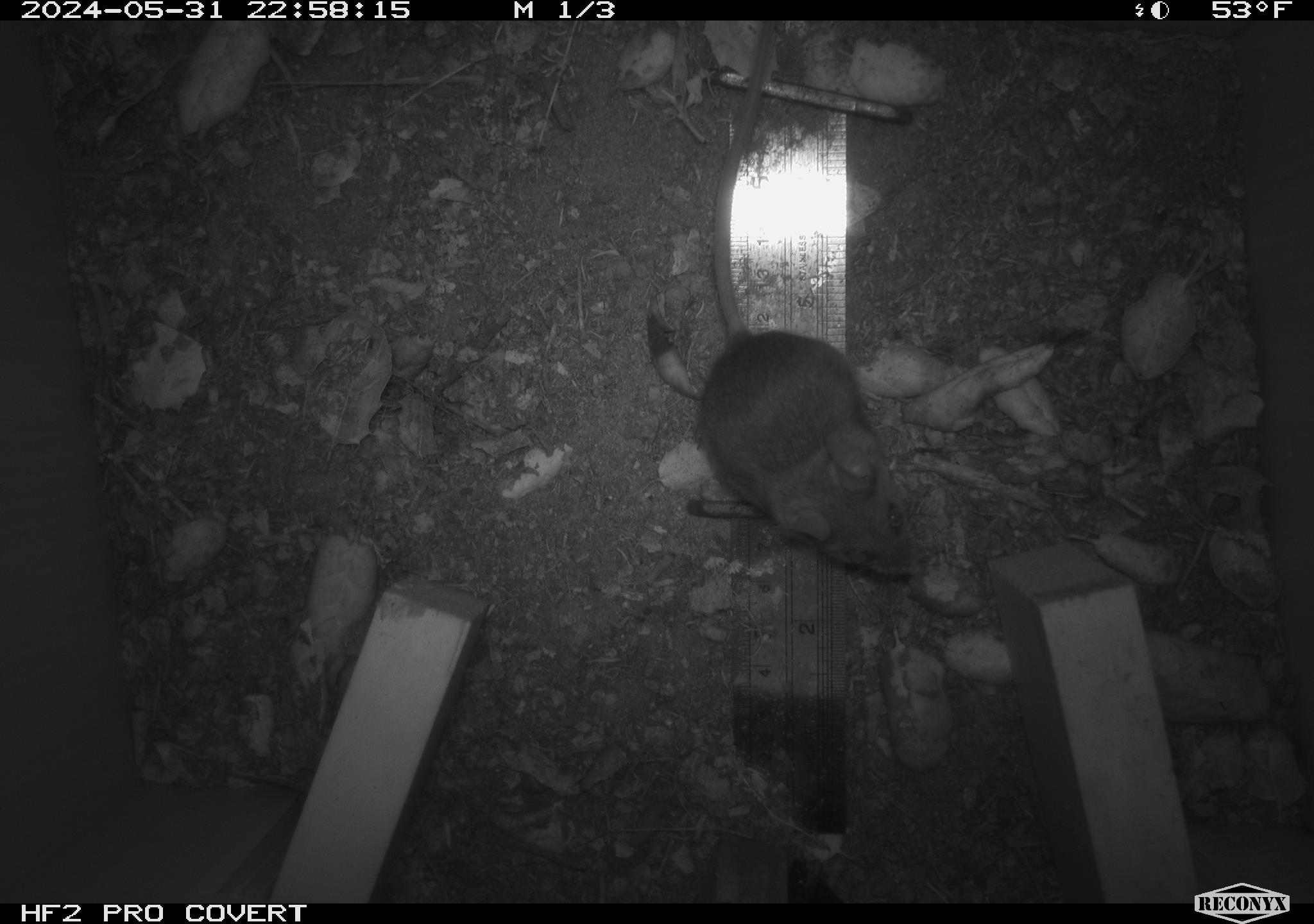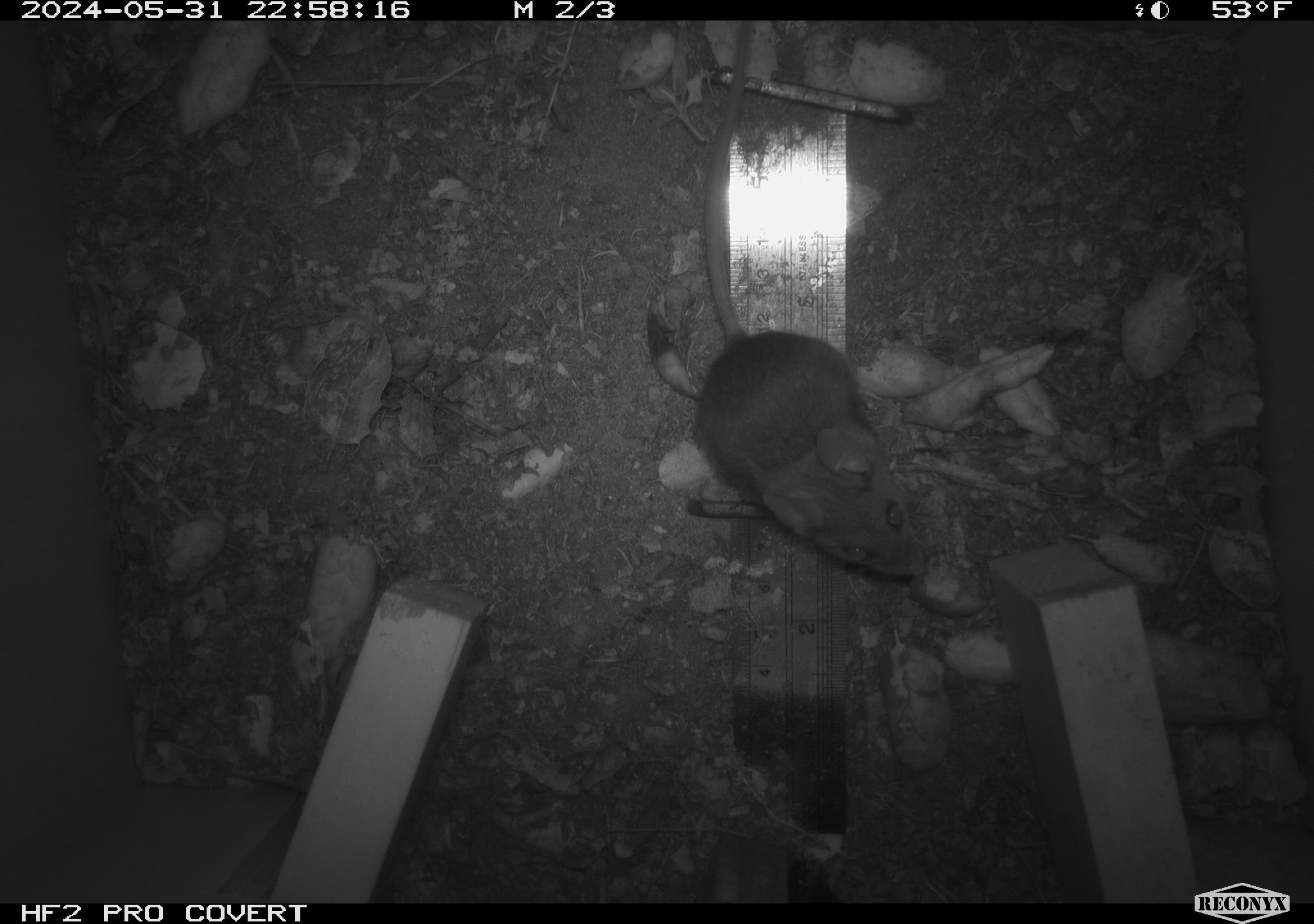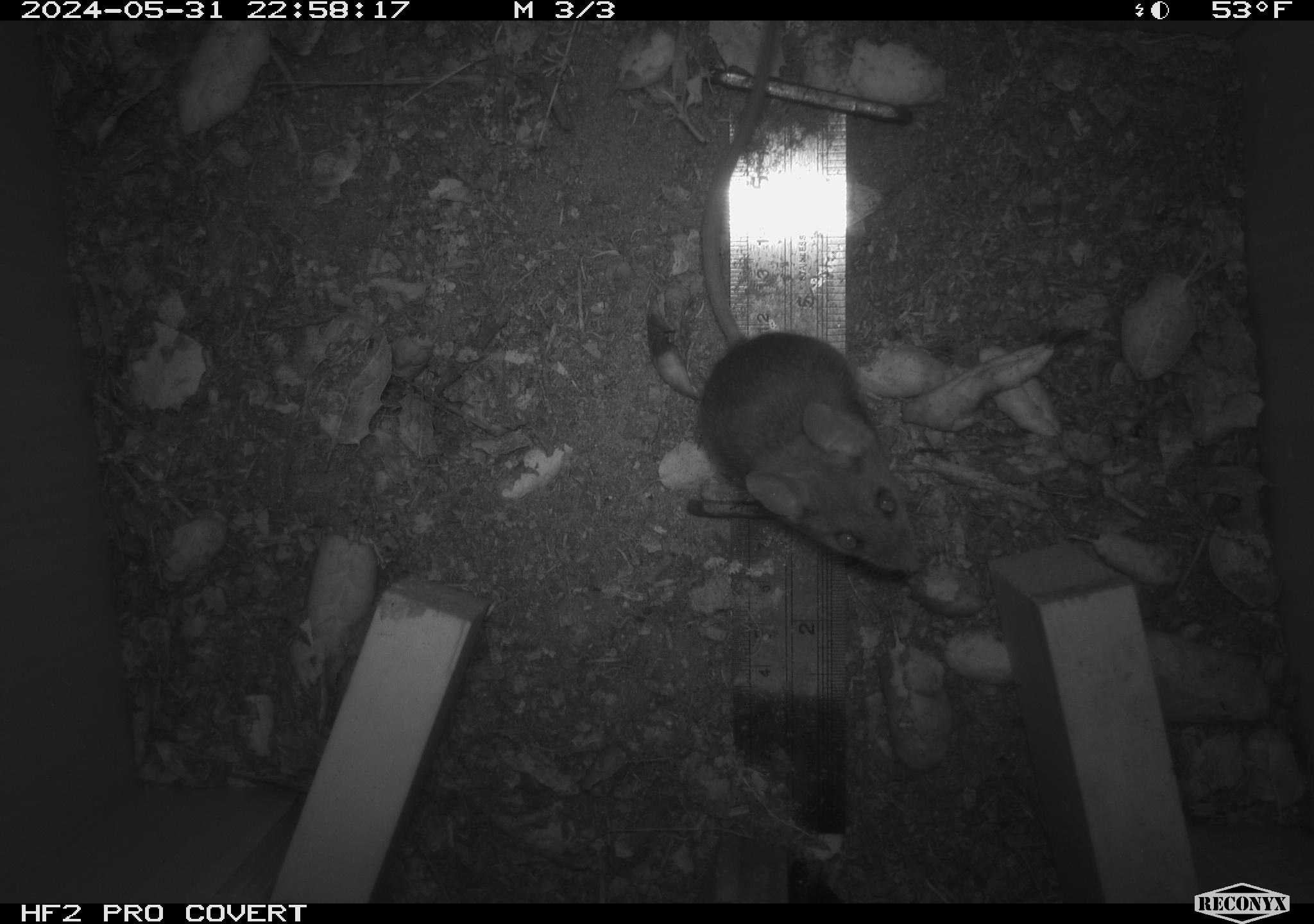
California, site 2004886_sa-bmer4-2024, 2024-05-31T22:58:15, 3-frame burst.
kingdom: Animalia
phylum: Chordata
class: Mammalia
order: Rodentia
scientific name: Rodentia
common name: mouse species